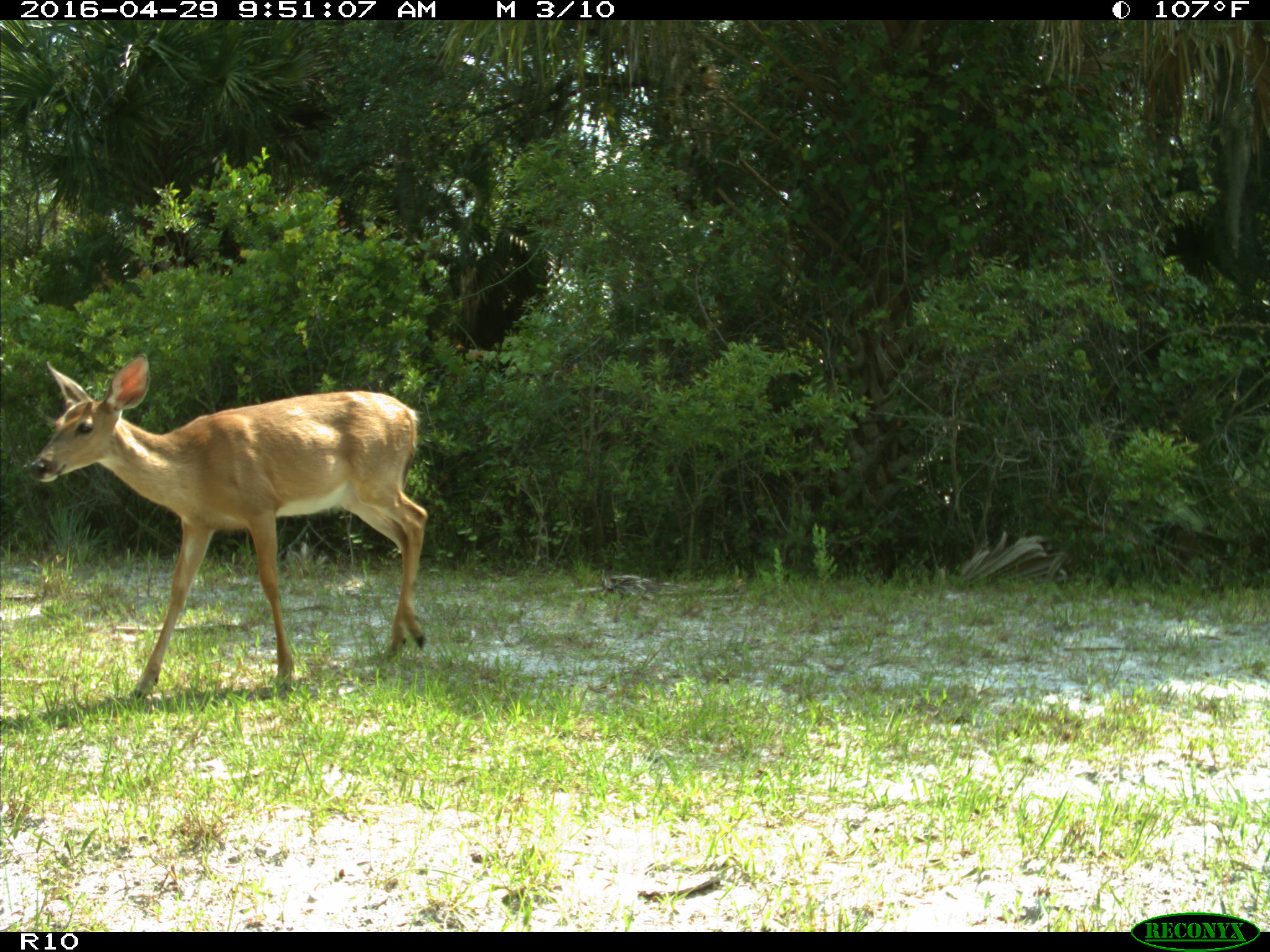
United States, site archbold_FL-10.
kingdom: Animalia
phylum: Chordata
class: Mammalia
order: Artiodactyla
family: Cervidae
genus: Odocoileus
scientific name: Odocoileus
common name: deer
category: unidentified deer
Unidentified deer (deer) (Odocoileus).